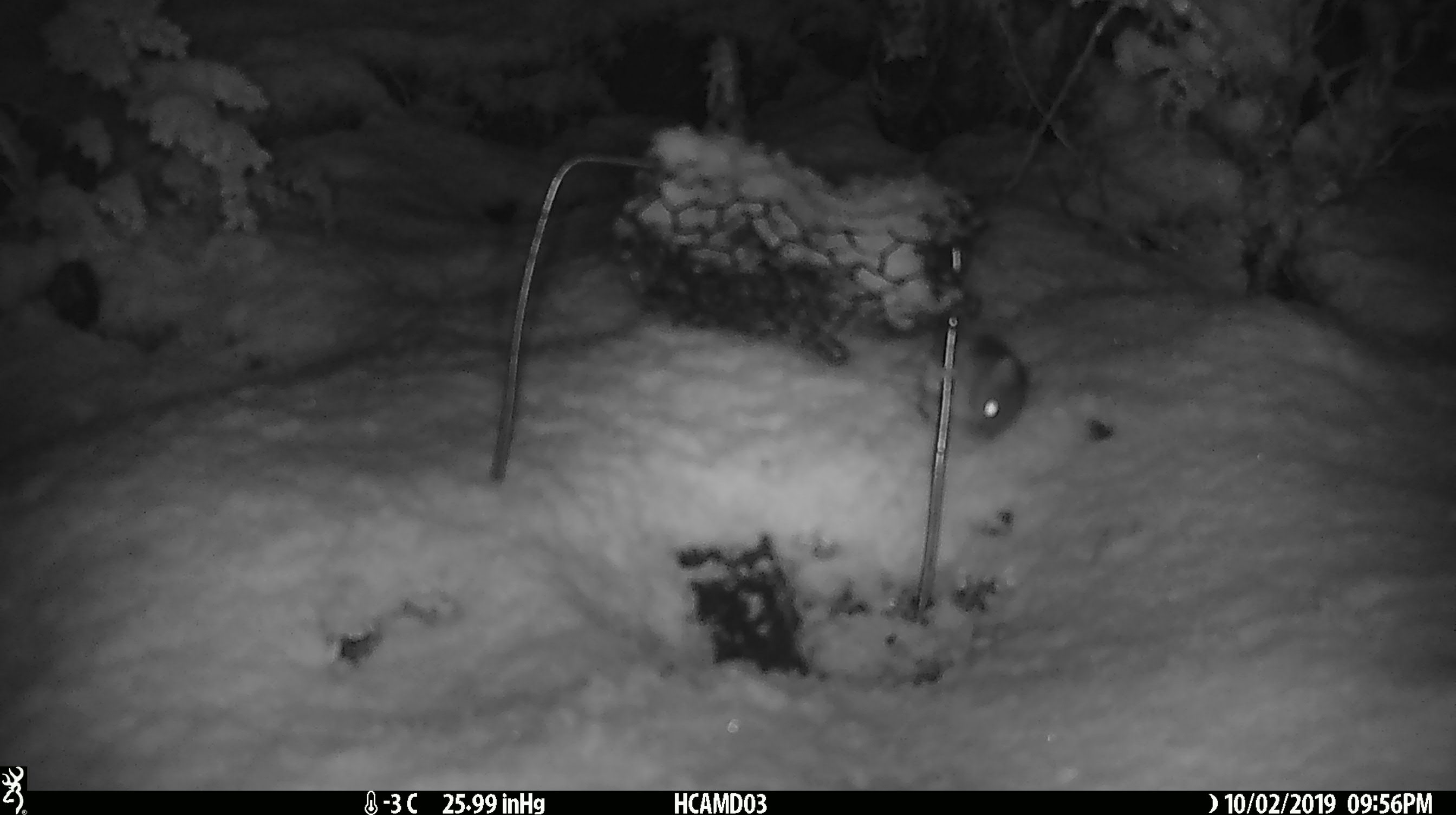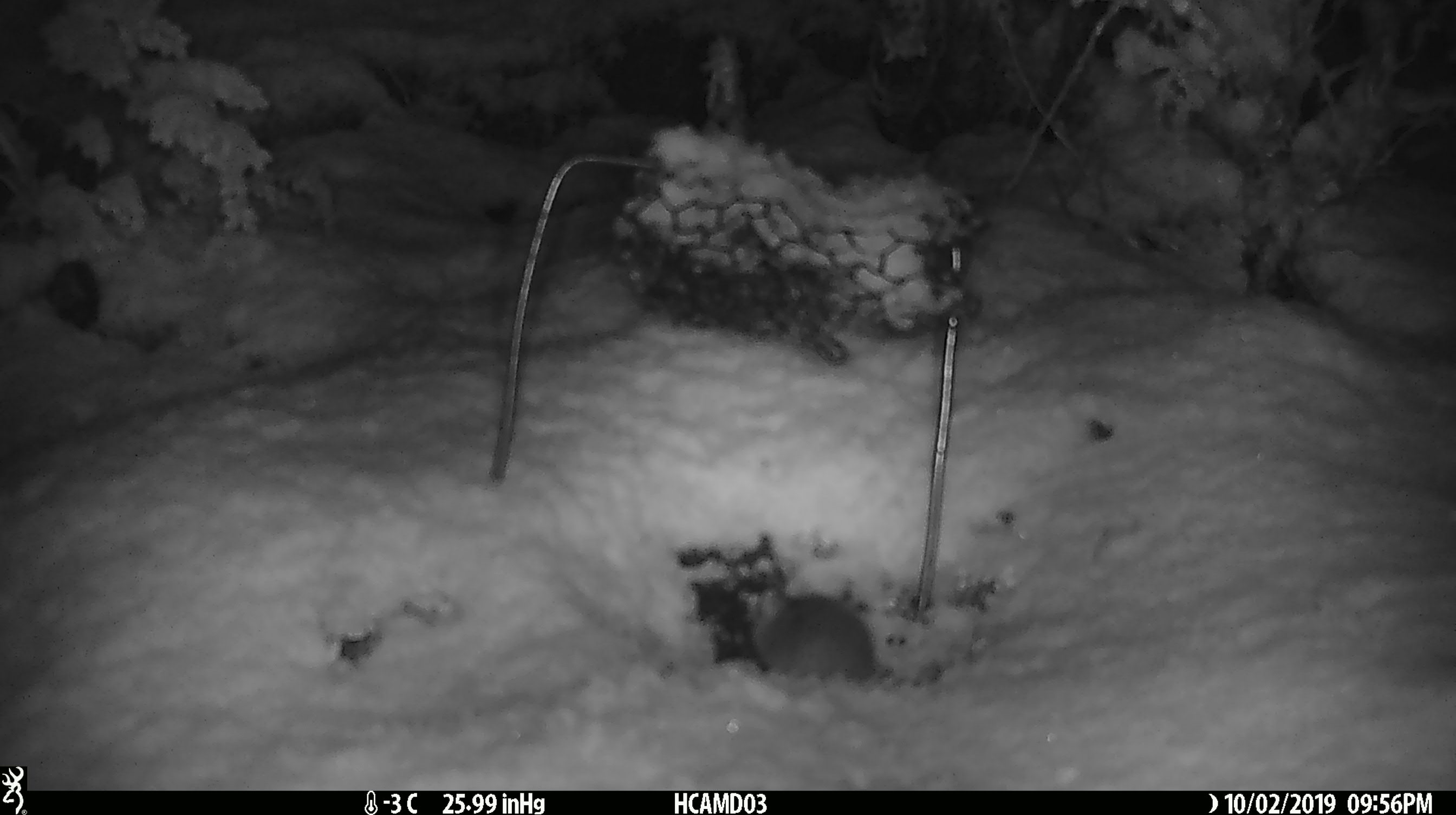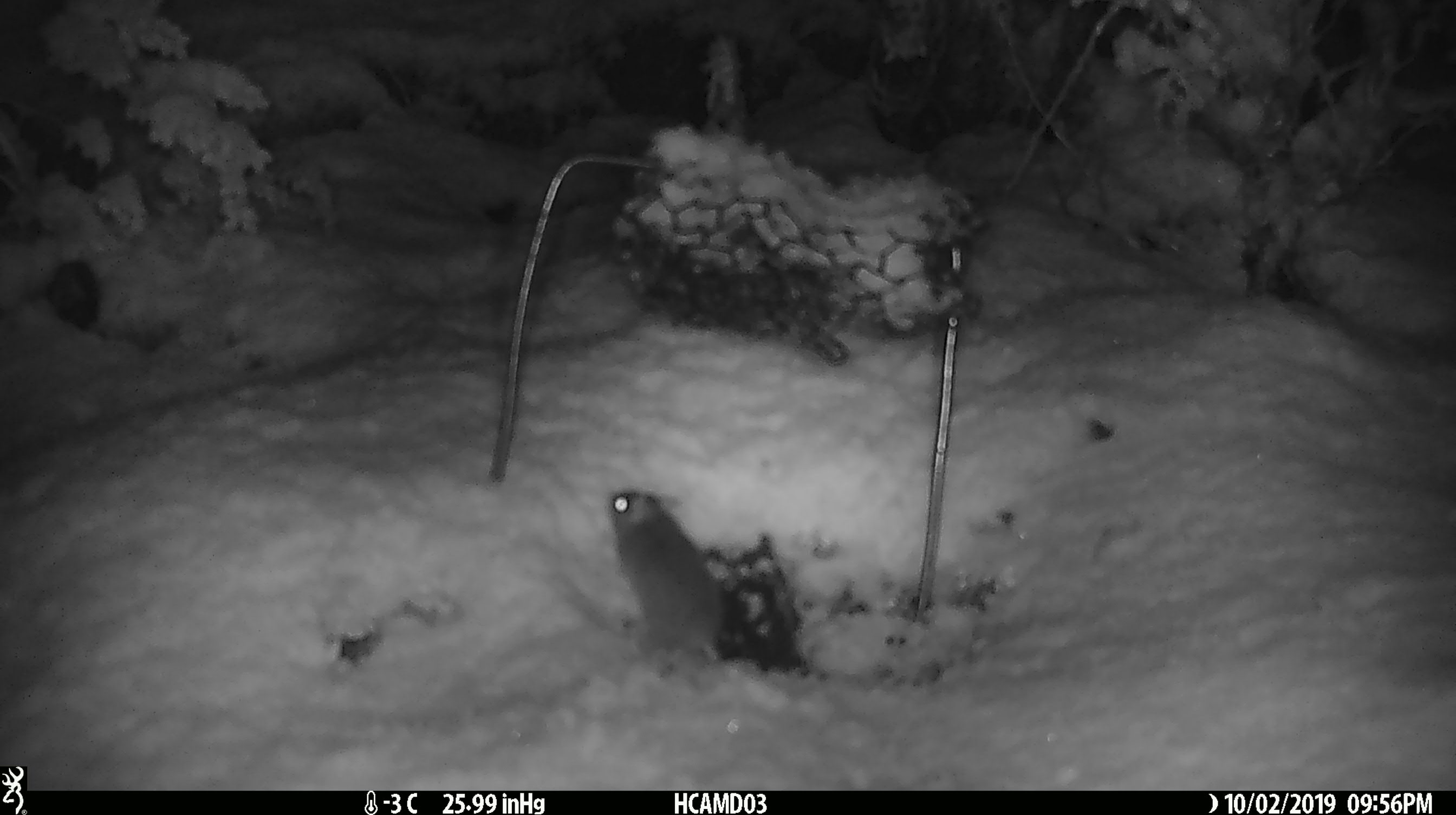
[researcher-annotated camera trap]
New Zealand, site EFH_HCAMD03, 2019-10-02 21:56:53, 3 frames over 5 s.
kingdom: Animalia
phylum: Chordata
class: Mammalia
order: Rodentia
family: Muridae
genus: Mus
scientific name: Mus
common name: mouse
Mouse (Mus).